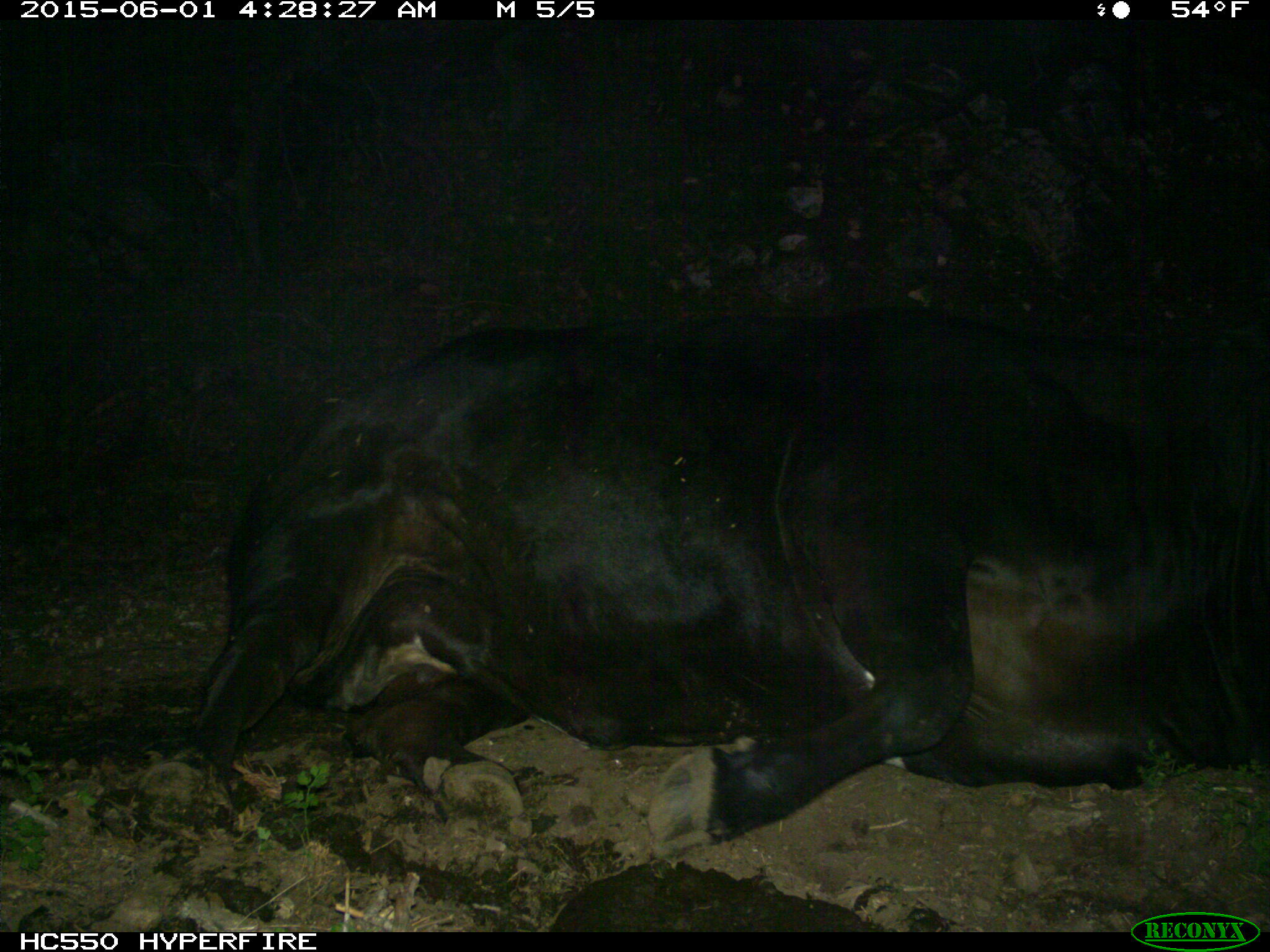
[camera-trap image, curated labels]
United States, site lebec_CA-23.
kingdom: Animalia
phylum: Chordata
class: Mammalia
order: Artiodactyla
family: Bovidae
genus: Bos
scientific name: Bos taurus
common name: domestic cow